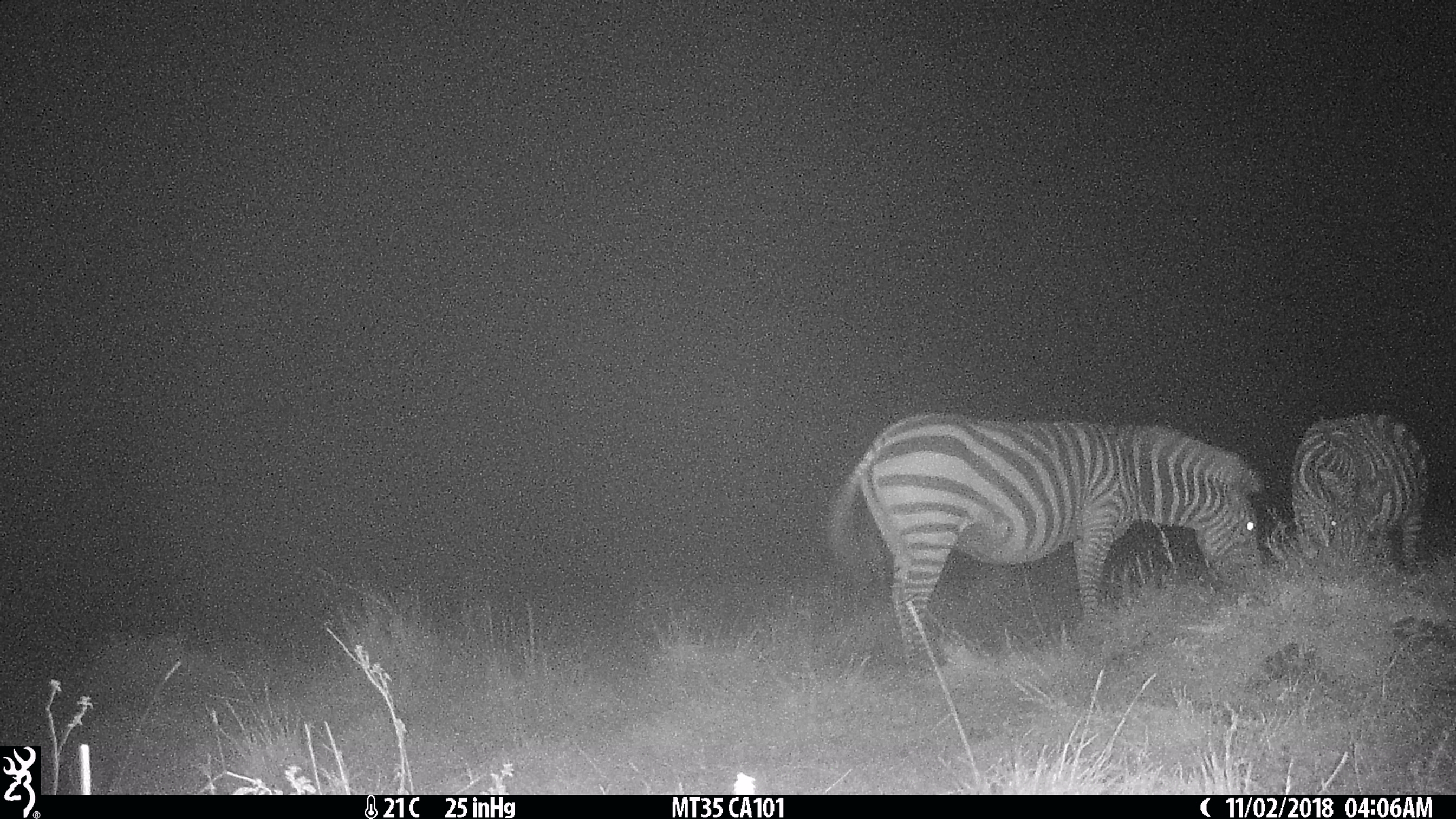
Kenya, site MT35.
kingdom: Animalia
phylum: Chordata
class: Mammalia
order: Perissodactyla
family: Equidae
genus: Equus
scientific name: Equus quagga burchellii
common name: burchell's zebra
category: zebra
Zebra (burchell's zebra) (Equus quagga burchellii).